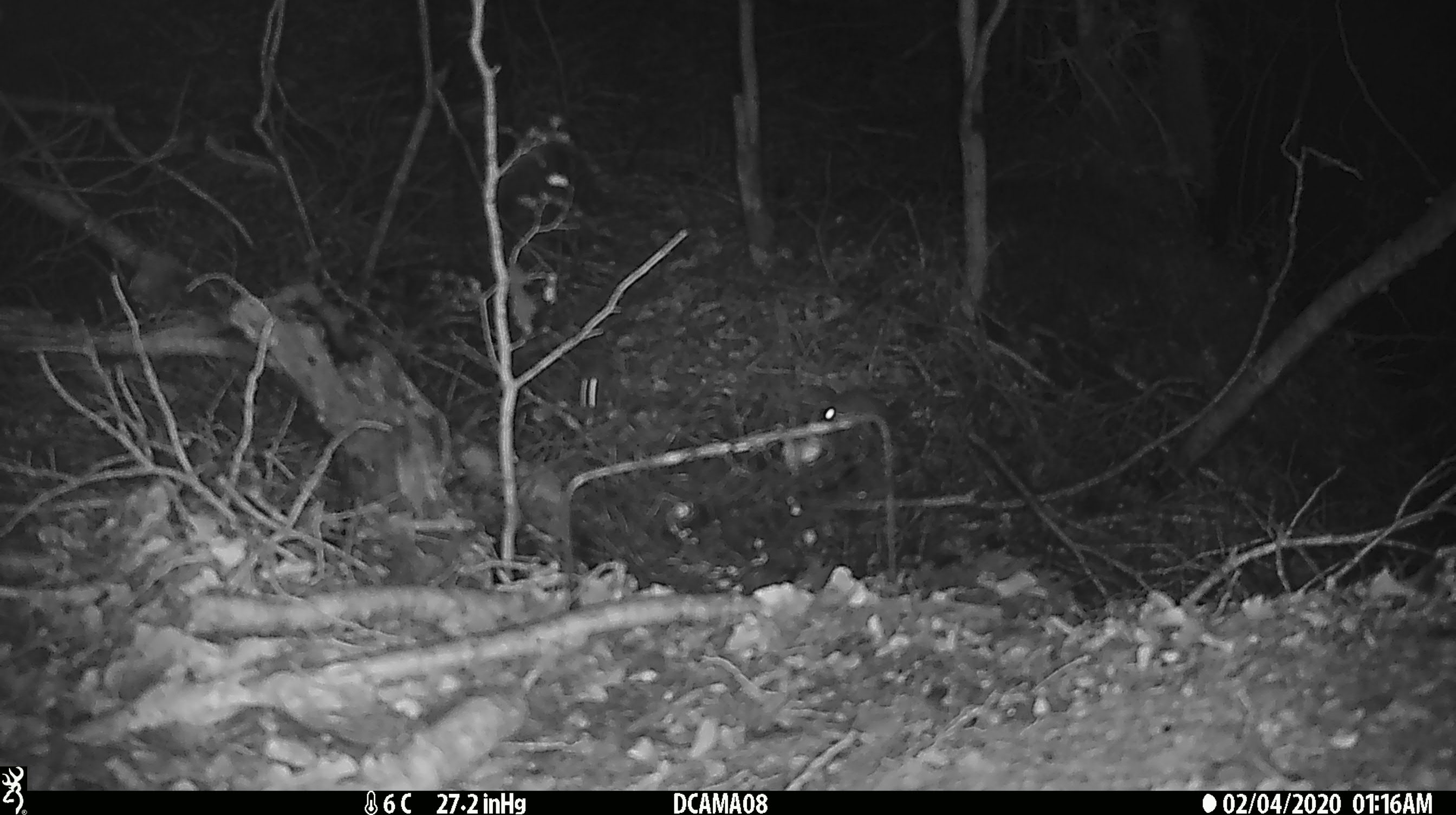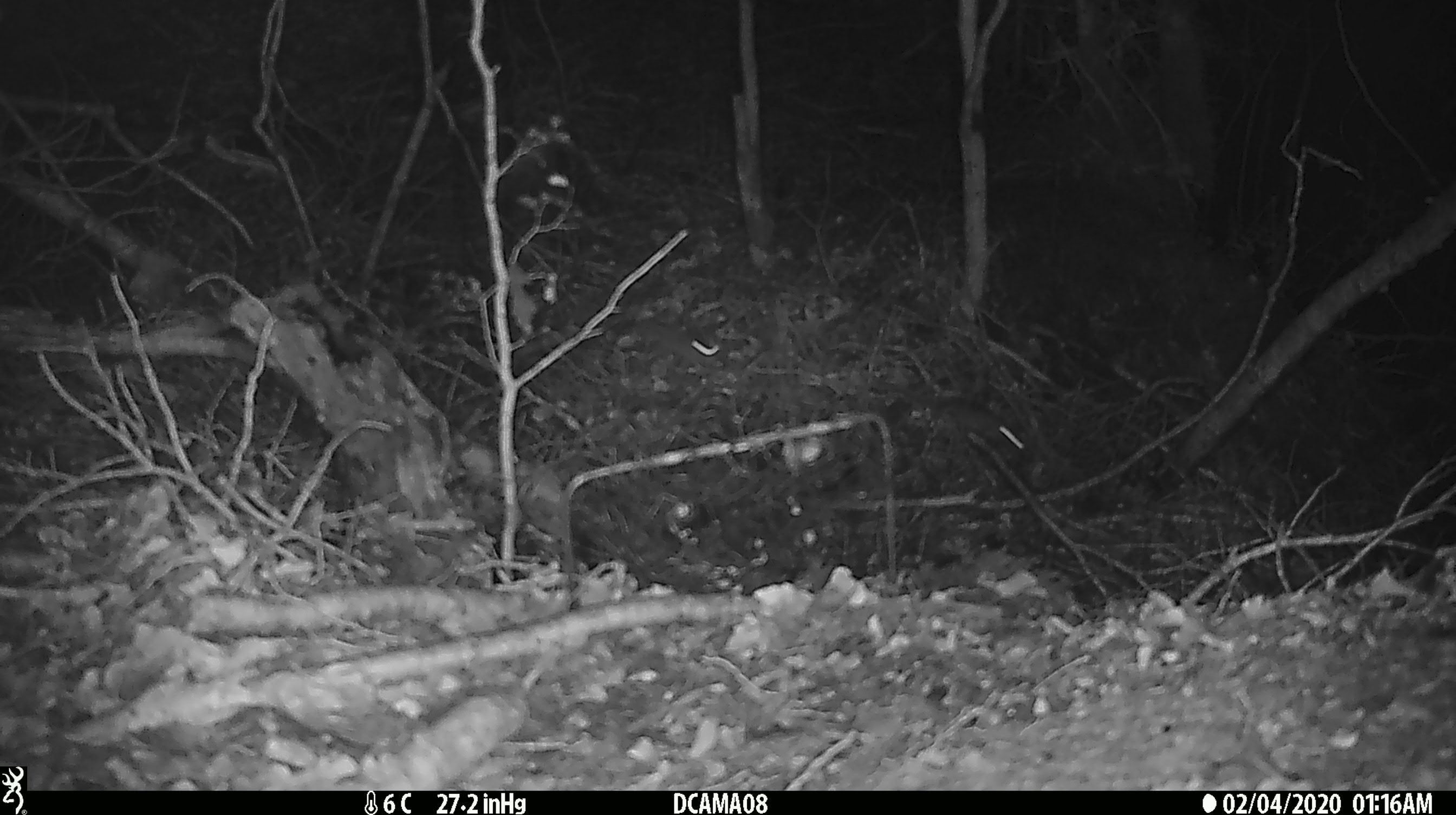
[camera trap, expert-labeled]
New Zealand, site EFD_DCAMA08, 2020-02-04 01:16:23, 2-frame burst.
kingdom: Animalia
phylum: Chordata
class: Mammalia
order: Rodentia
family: Muridae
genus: Mus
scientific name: Mus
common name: mouse